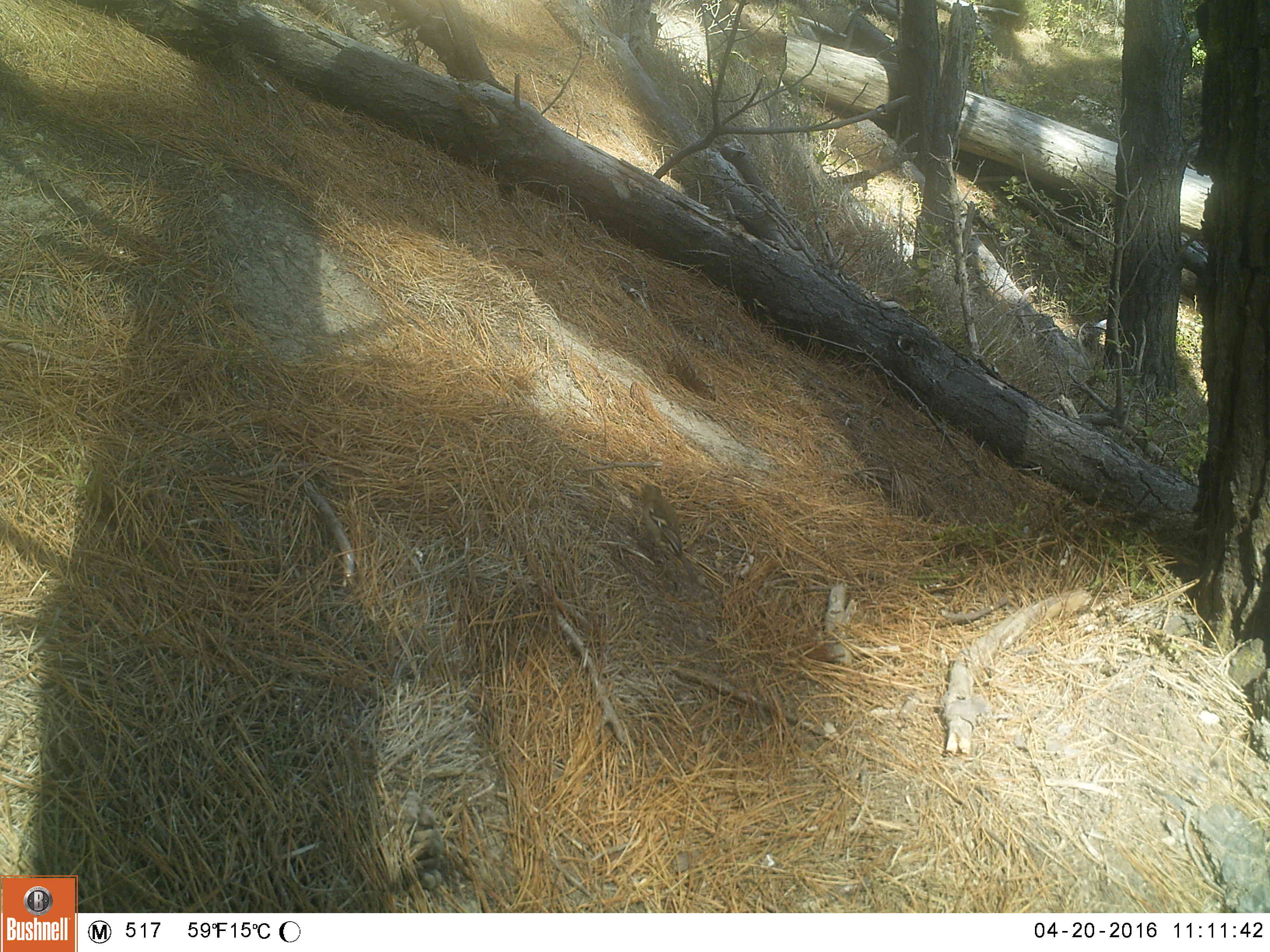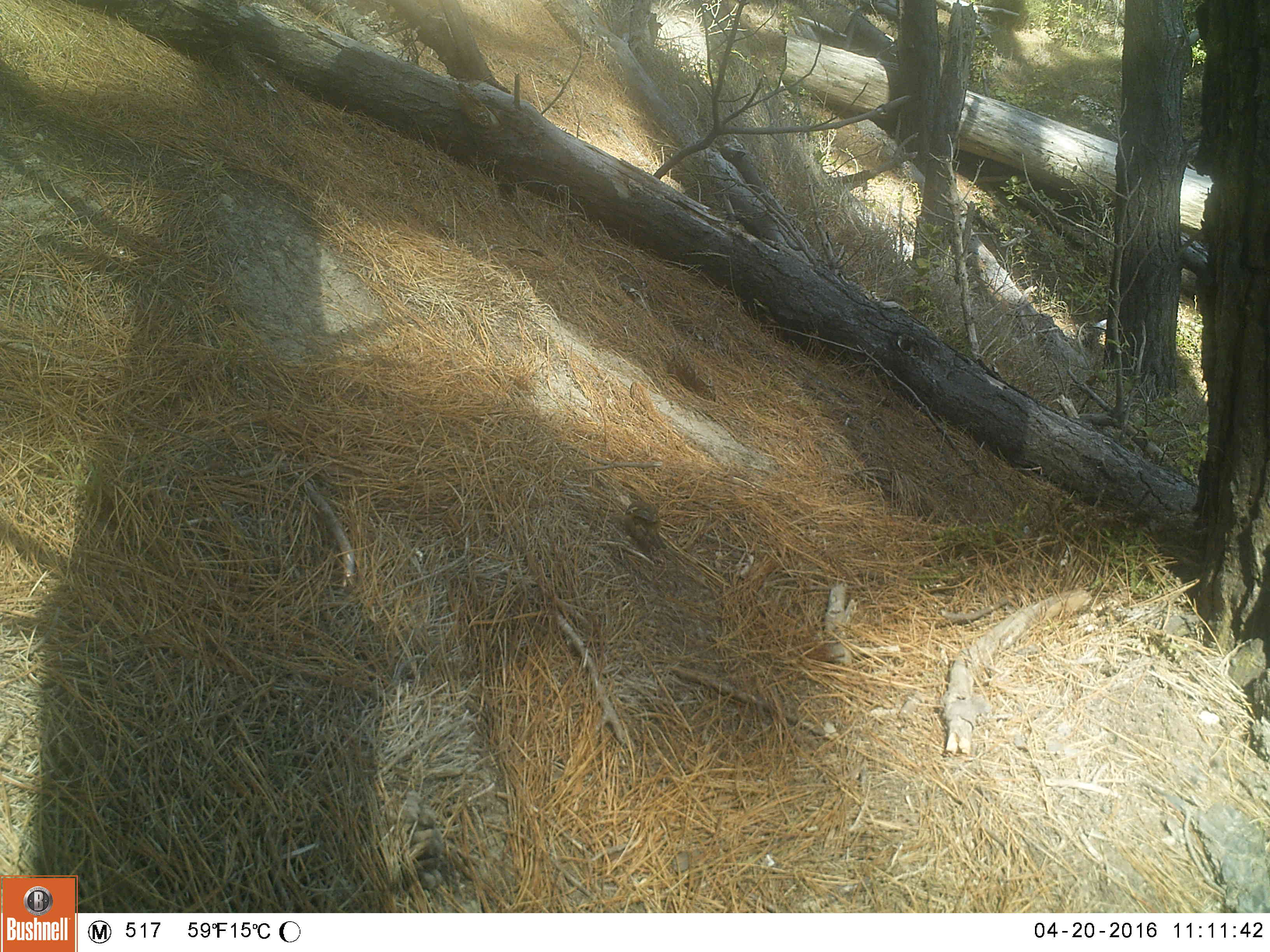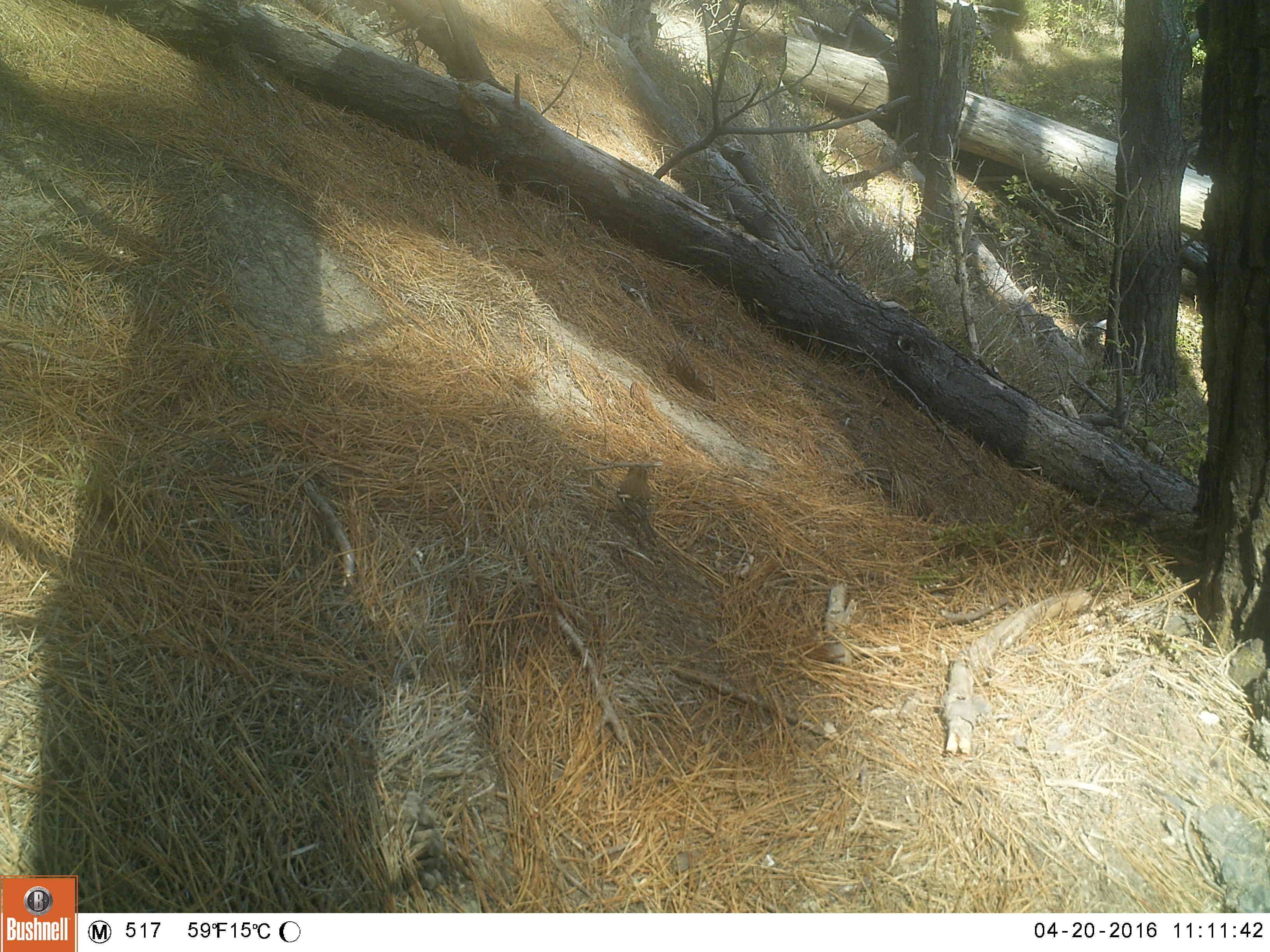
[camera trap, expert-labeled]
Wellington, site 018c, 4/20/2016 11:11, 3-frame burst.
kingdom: Animalia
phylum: Chordata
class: Aves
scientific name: Aves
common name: bird